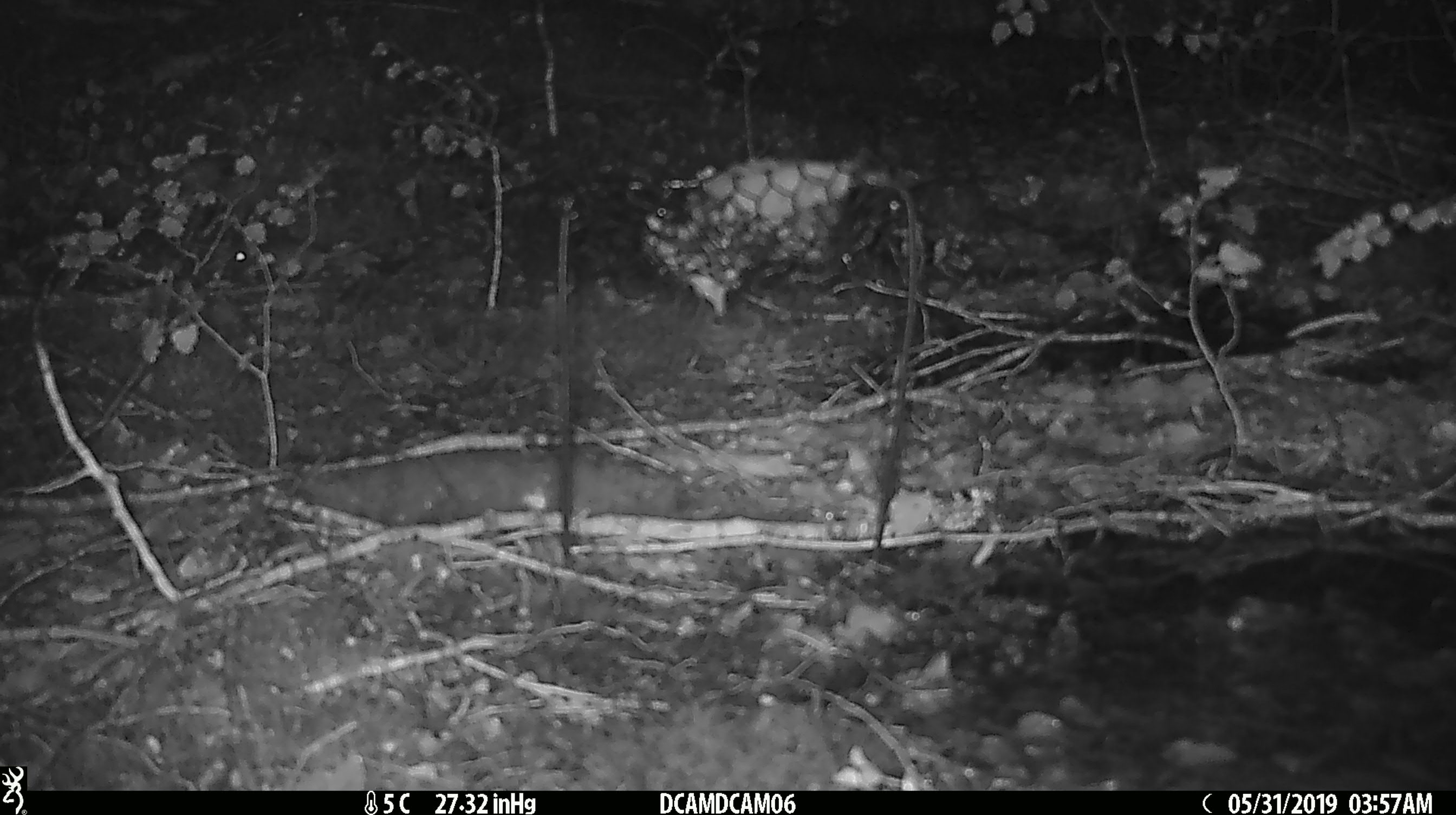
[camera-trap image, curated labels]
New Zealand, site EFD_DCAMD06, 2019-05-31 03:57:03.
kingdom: Animalia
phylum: Chordata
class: Mammalia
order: Rodentia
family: Muridae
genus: Mus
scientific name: Mus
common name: mouse